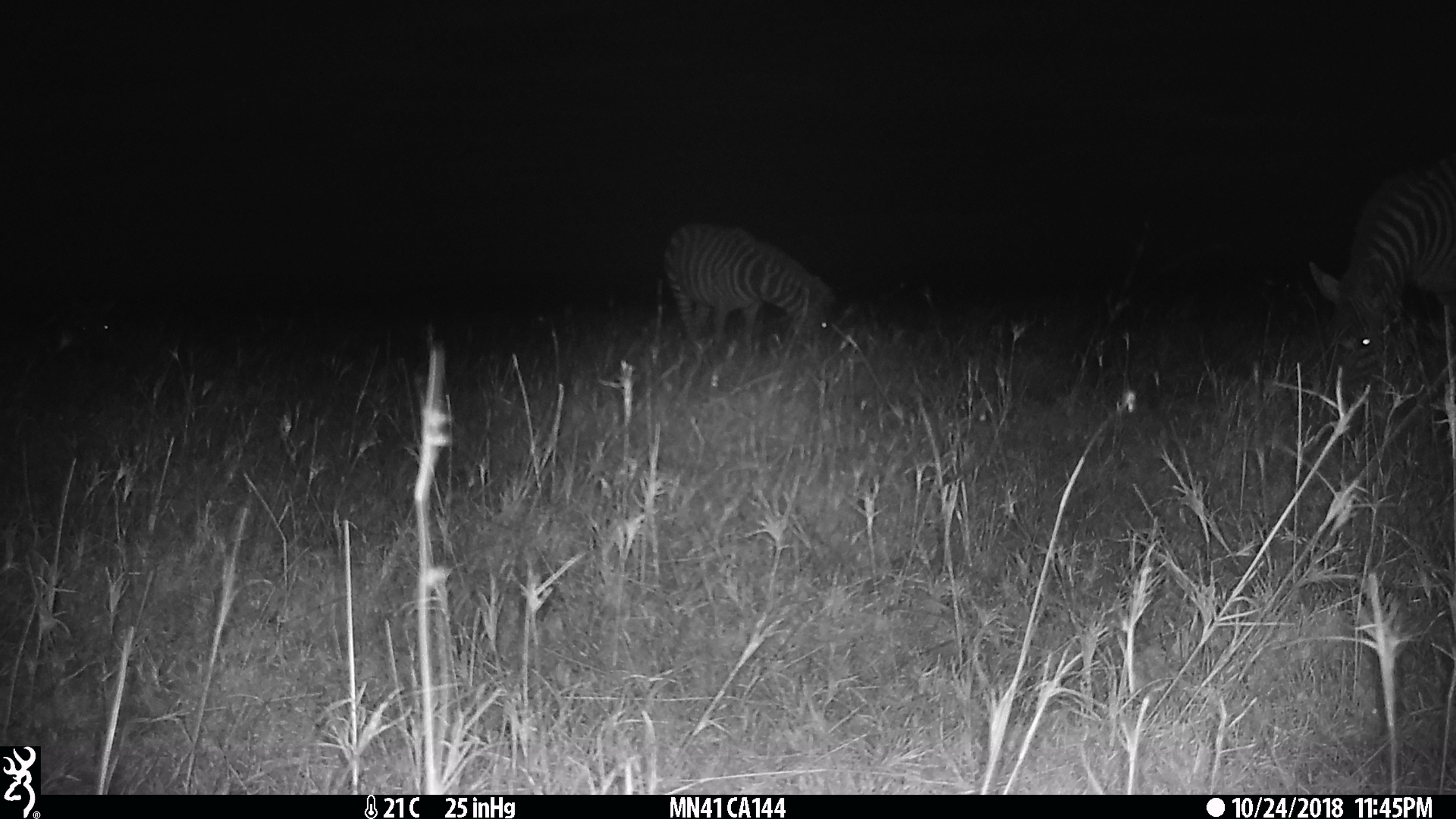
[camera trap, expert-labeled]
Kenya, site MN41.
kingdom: Animalia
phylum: Chordata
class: Mammalia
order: Perissodactyla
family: Equidae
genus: Equus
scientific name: Equus quagga burchellii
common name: burchell's zebra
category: zebra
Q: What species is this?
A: Zebra (burchell's zebra) (Equus quagga burchellii).